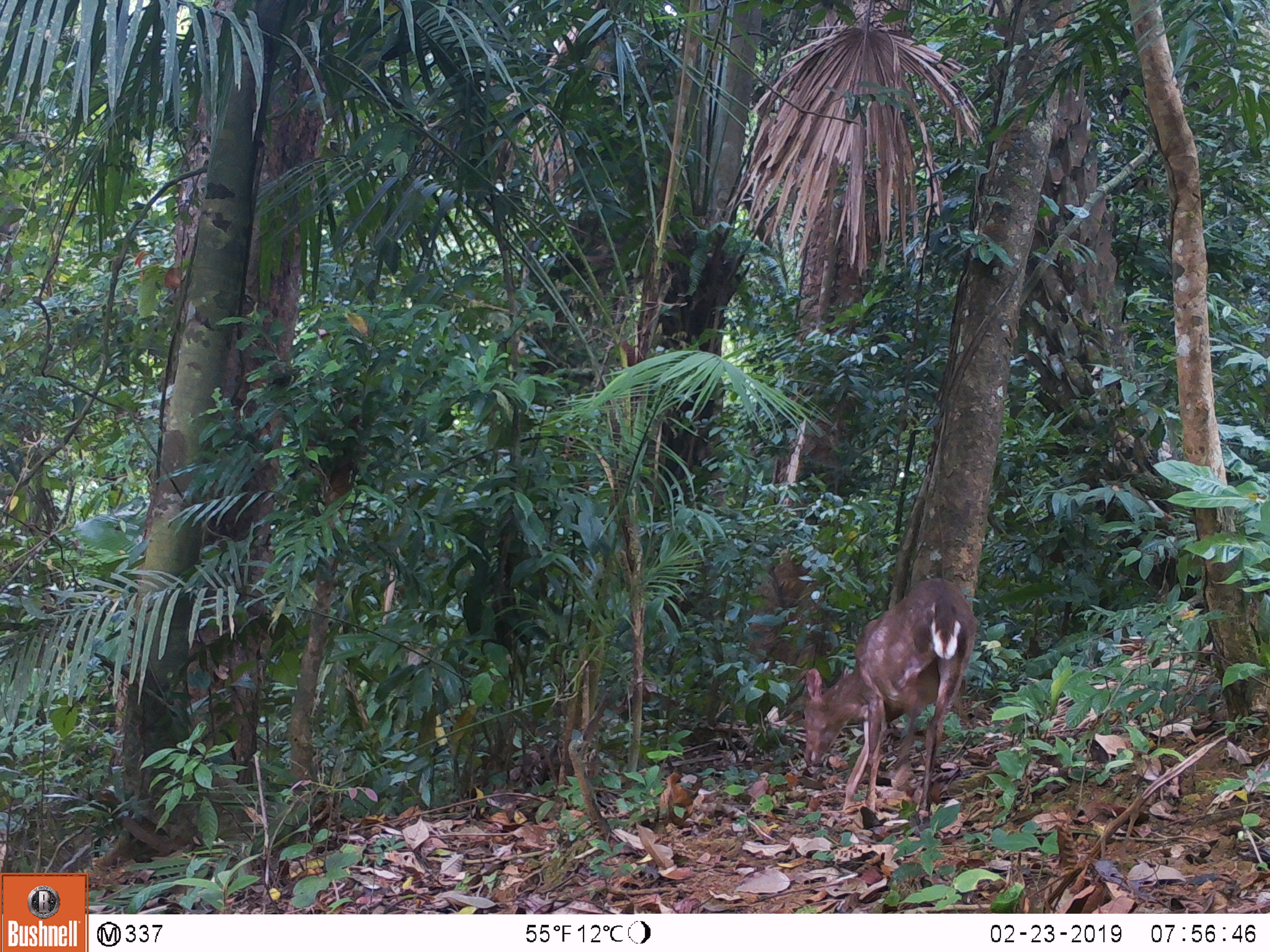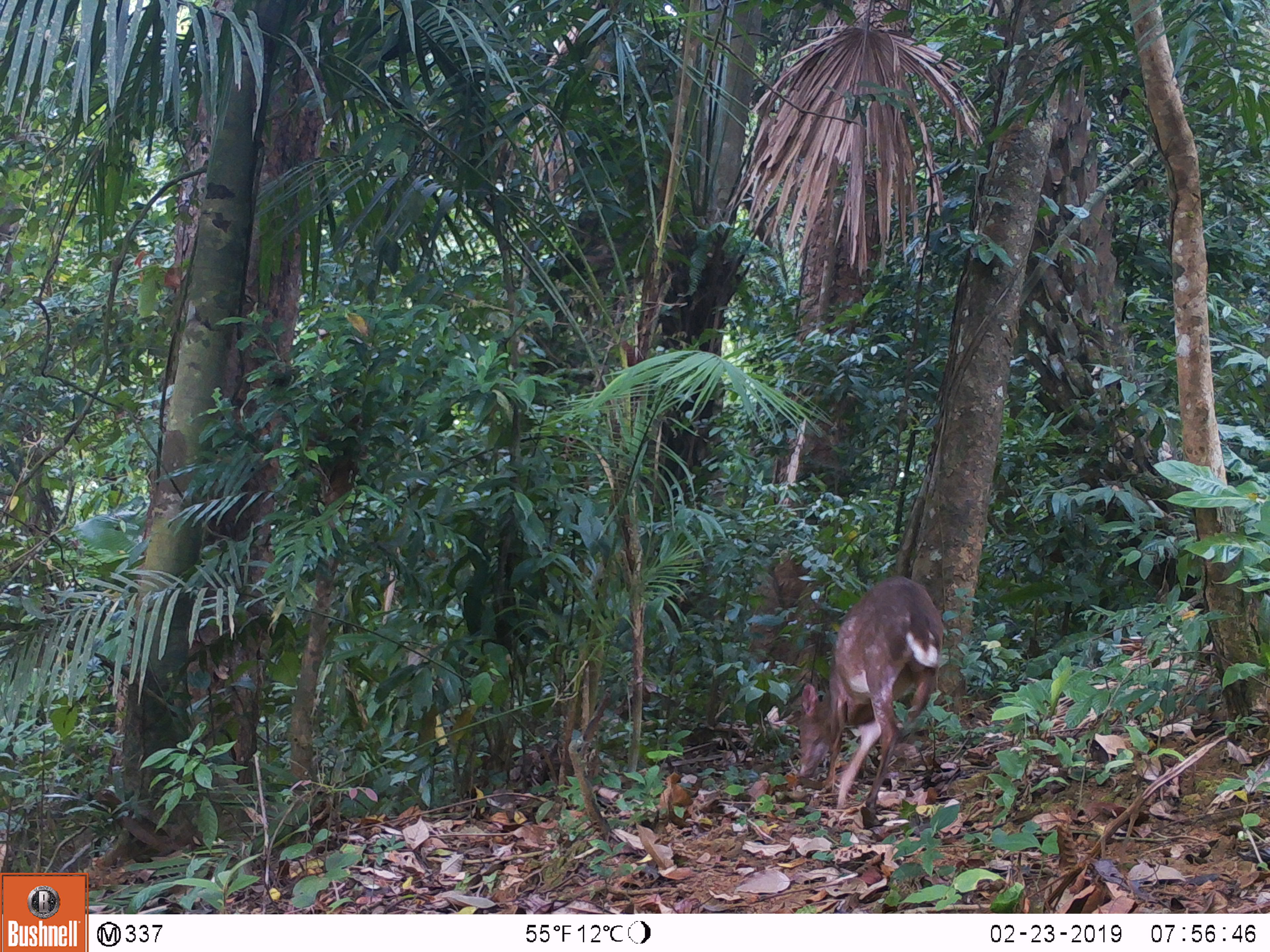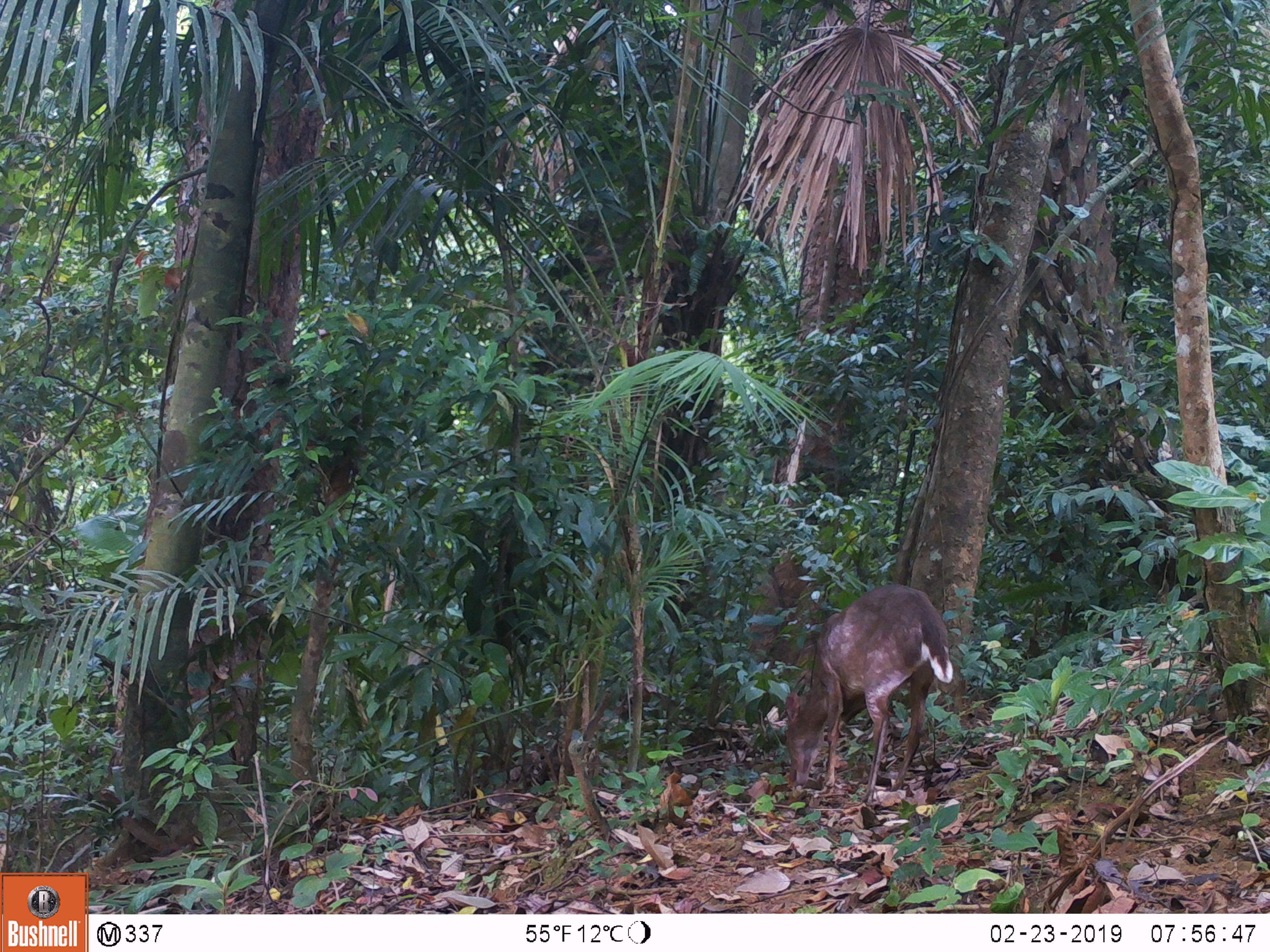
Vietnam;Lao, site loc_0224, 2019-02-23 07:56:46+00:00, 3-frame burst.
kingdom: Animalia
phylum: Chordata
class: Mammalia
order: Artiodactyla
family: Cervidae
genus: Muntiacus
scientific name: Muntiacus vuquangensis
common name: large-antlered muntjac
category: large antlered muntjac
Large antlered muntjac (large-antlered muntjac) (Muntiacus vuquangensis). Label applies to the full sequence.